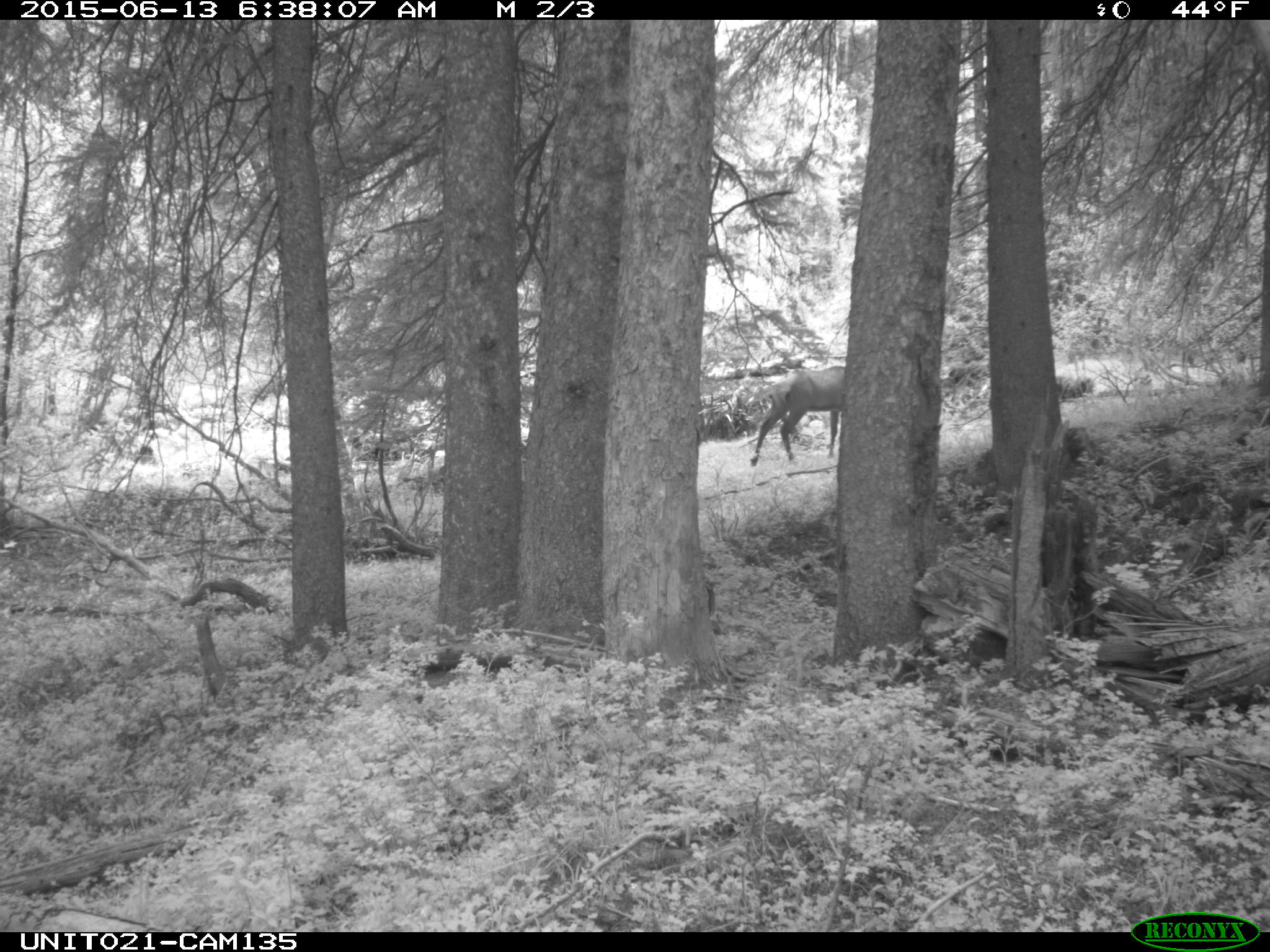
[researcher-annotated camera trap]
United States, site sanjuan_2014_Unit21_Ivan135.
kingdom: Animalia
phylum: Chordata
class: Mammalia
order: Artiodactyla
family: Cervidae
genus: Cervus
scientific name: Cervus elaphus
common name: red deer